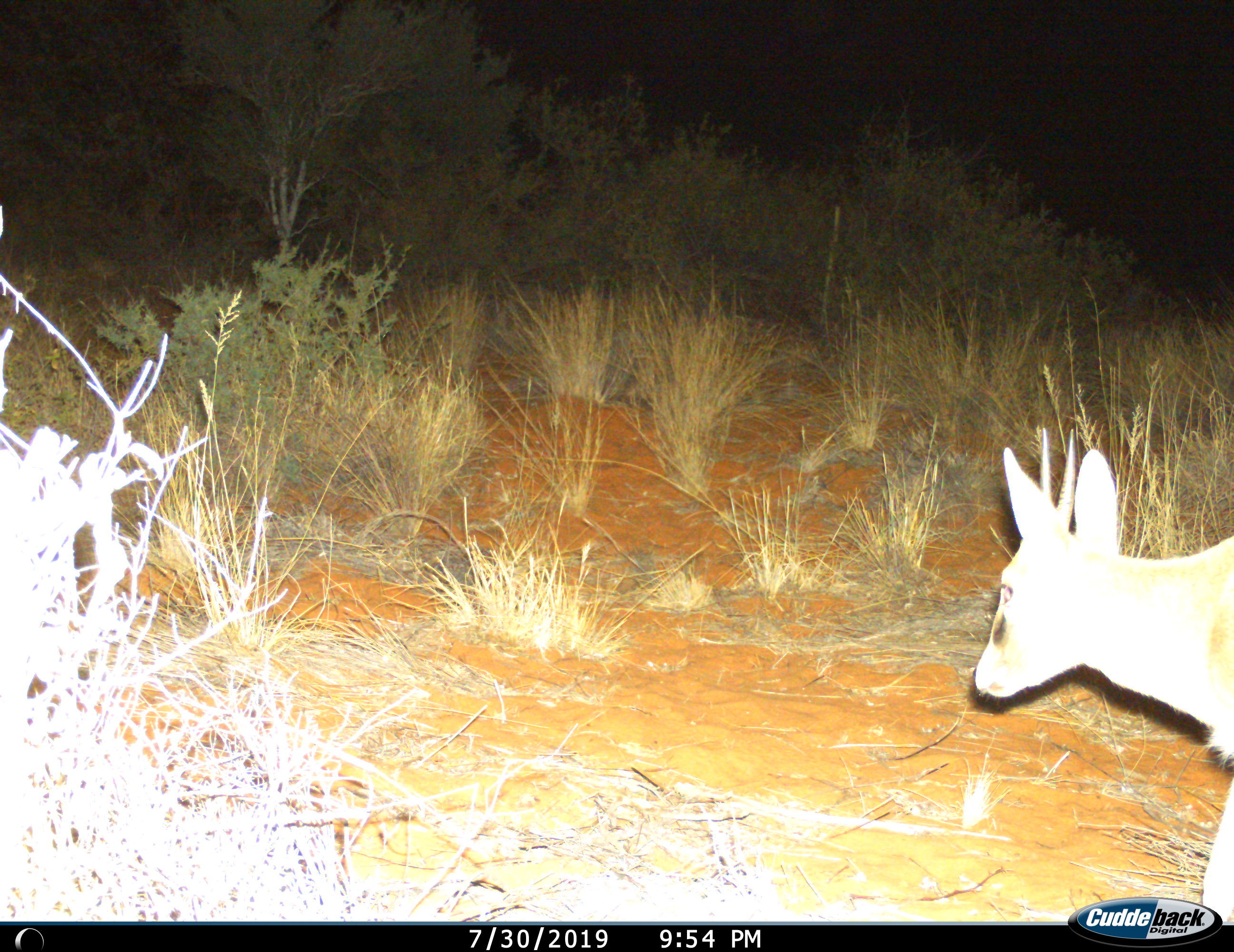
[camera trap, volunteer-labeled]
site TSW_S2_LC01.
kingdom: Animalia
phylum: Chordata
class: Mammalia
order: Artiodactyla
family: Bovidae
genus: Sylvicapra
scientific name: Sylvicapra grimmia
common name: common duiker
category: duikercommongrey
Duikercommongrey (common duiker) (Sylvicapra grimmia), count 1. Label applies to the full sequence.